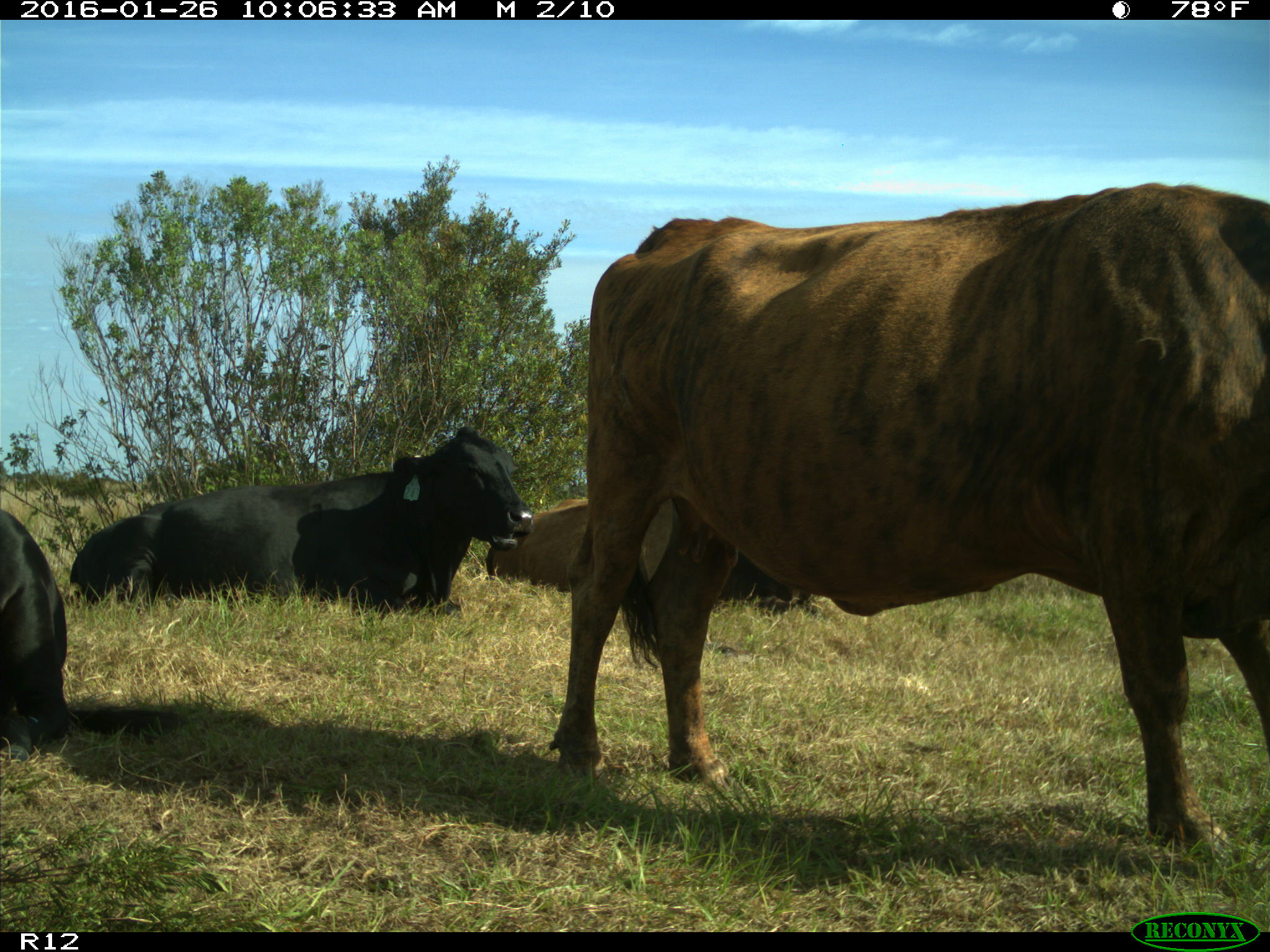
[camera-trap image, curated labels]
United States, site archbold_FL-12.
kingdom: Animalia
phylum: Chordata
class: Mammalia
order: Artiodactyla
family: Bovidae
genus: Bos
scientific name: Bos taurus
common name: domestic cow